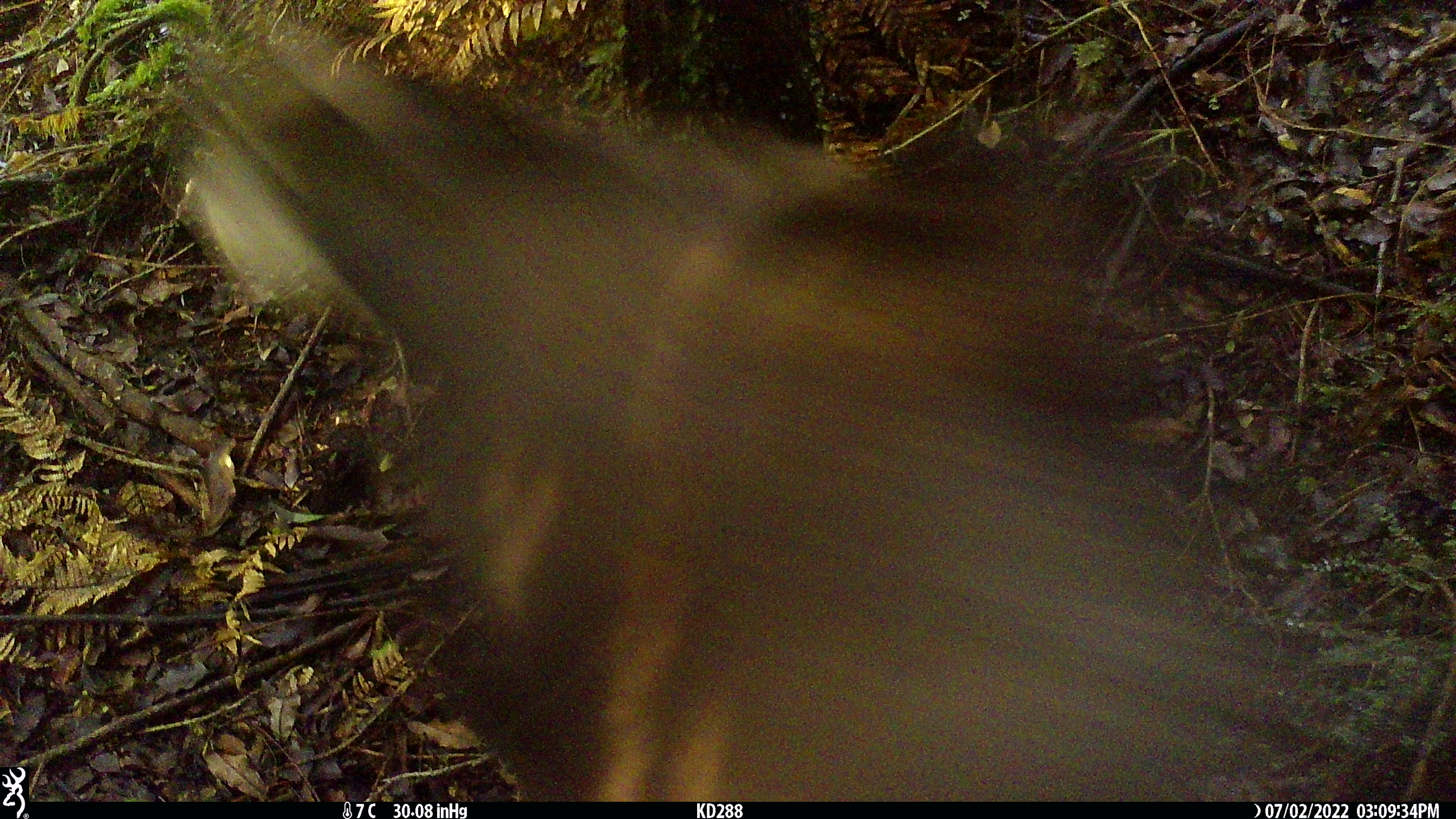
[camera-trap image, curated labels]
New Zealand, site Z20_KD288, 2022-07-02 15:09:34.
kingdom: Animalia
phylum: Chordata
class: Mammalia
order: Artiodactyla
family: Bovidae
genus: Rupicapra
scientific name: Rupicapra rupicapra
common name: alpine chamois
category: chamois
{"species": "chamois (alpine chamois) (Rupicapra rupicapra)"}